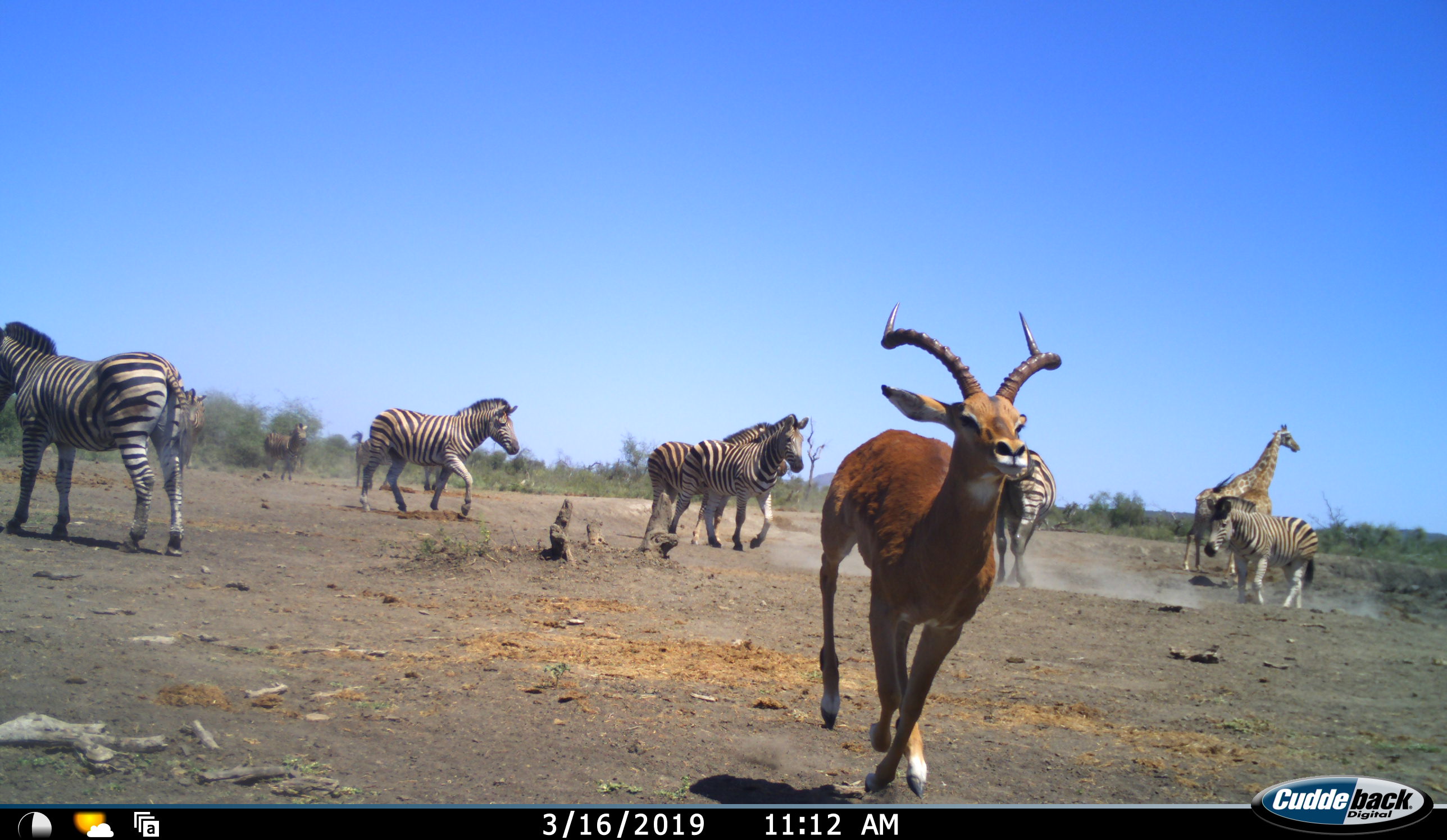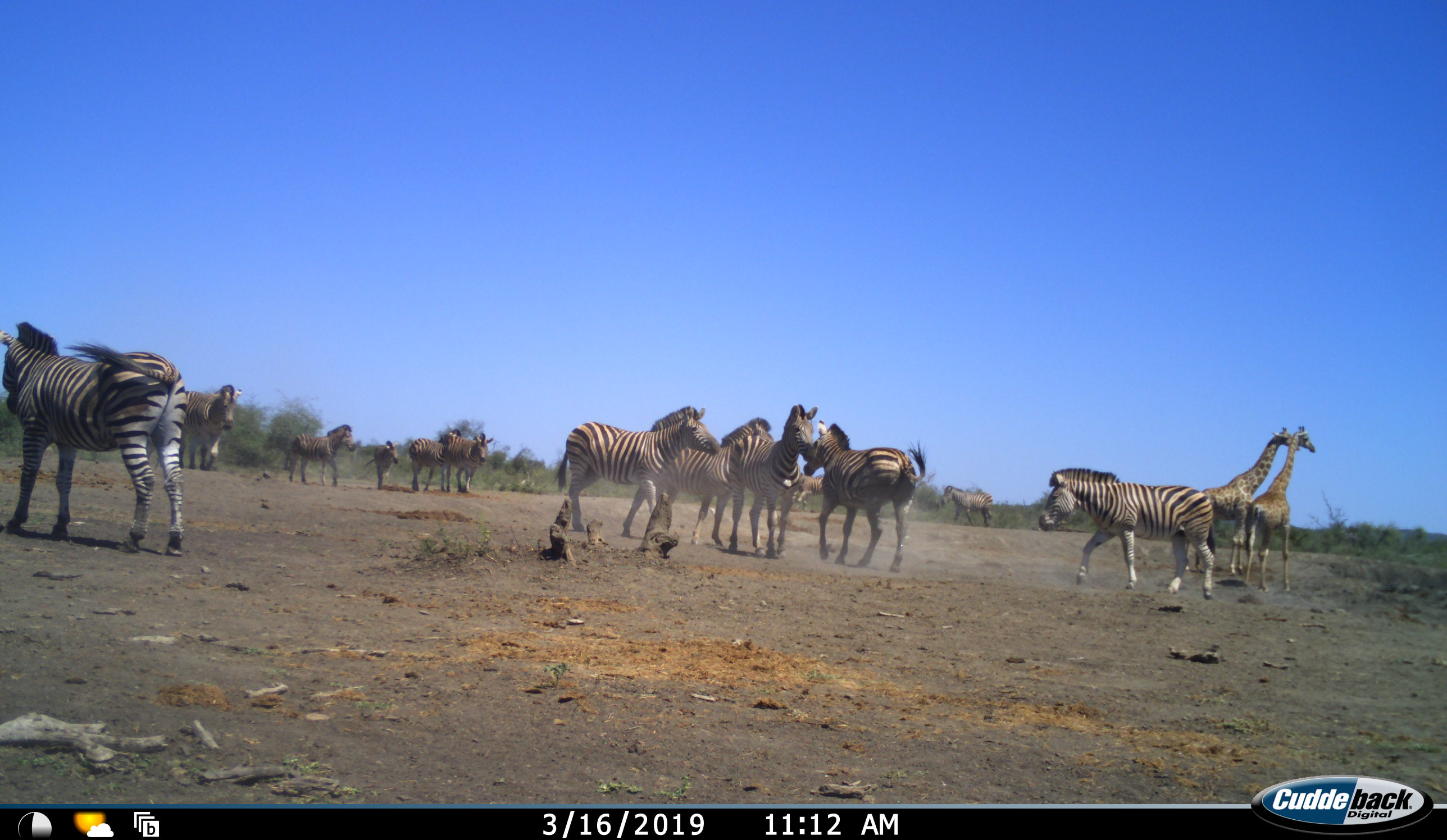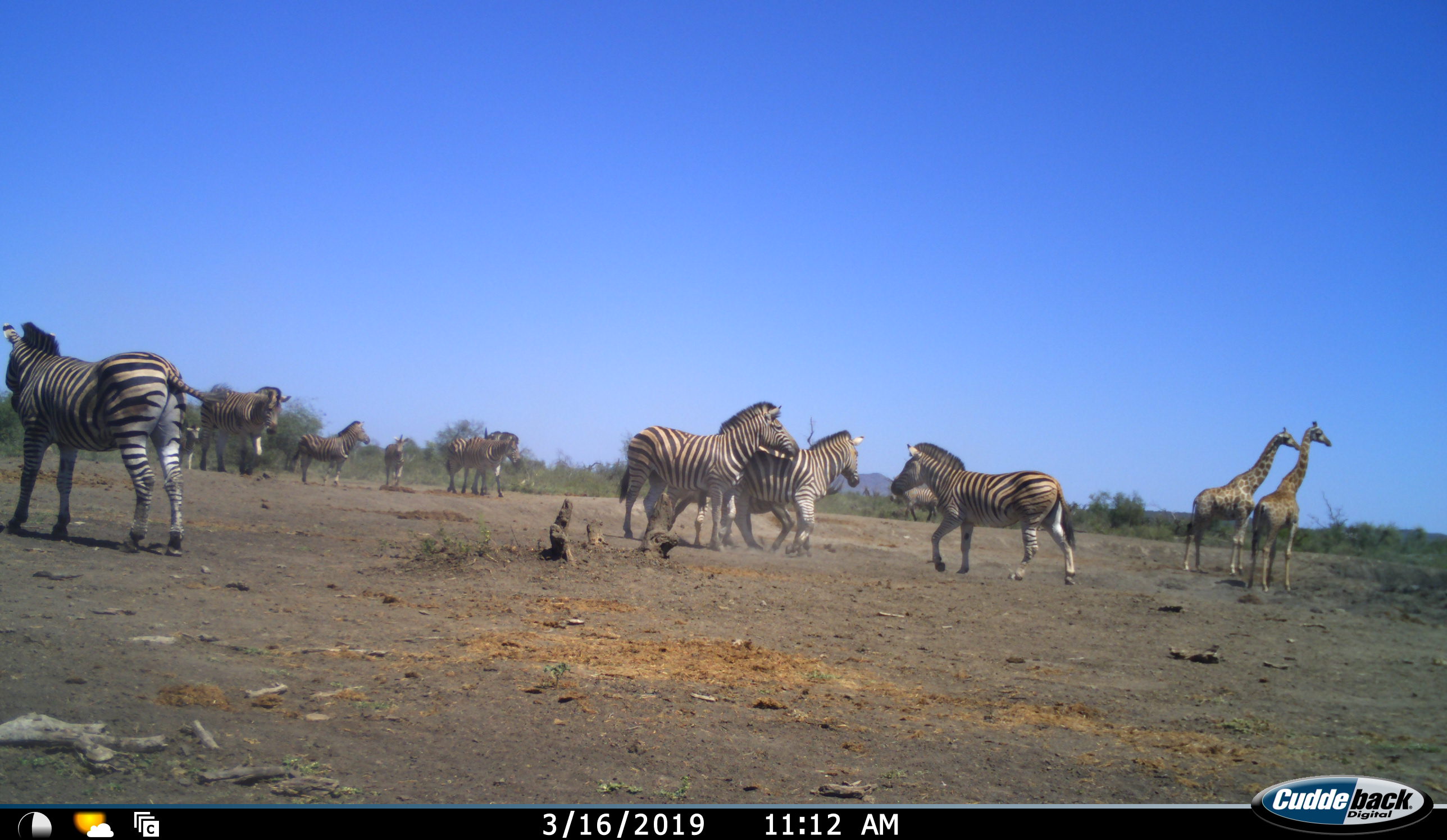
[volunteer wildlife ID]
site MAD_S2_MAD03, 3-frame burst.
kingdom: Animalia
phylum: Chordata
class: Mammalia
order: Artiodactyla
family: Giraffidae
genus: Giraffa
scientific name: Giraffa camelopardalis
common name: giraffe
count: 2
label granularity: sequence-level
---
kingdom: Animalia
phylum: Chordata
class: Mammalia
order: Artiodactyla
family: Bovidae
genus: Aepyceros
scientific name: Aepyceros melampus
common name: impala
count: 1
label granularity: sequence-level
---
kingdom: Animalia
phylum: Chordata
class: Mammalia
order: Perissodactyla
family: Equidae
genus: Equus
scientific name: Equus quagga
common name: plains zebra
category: zebraplains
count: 11-50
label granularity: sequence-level